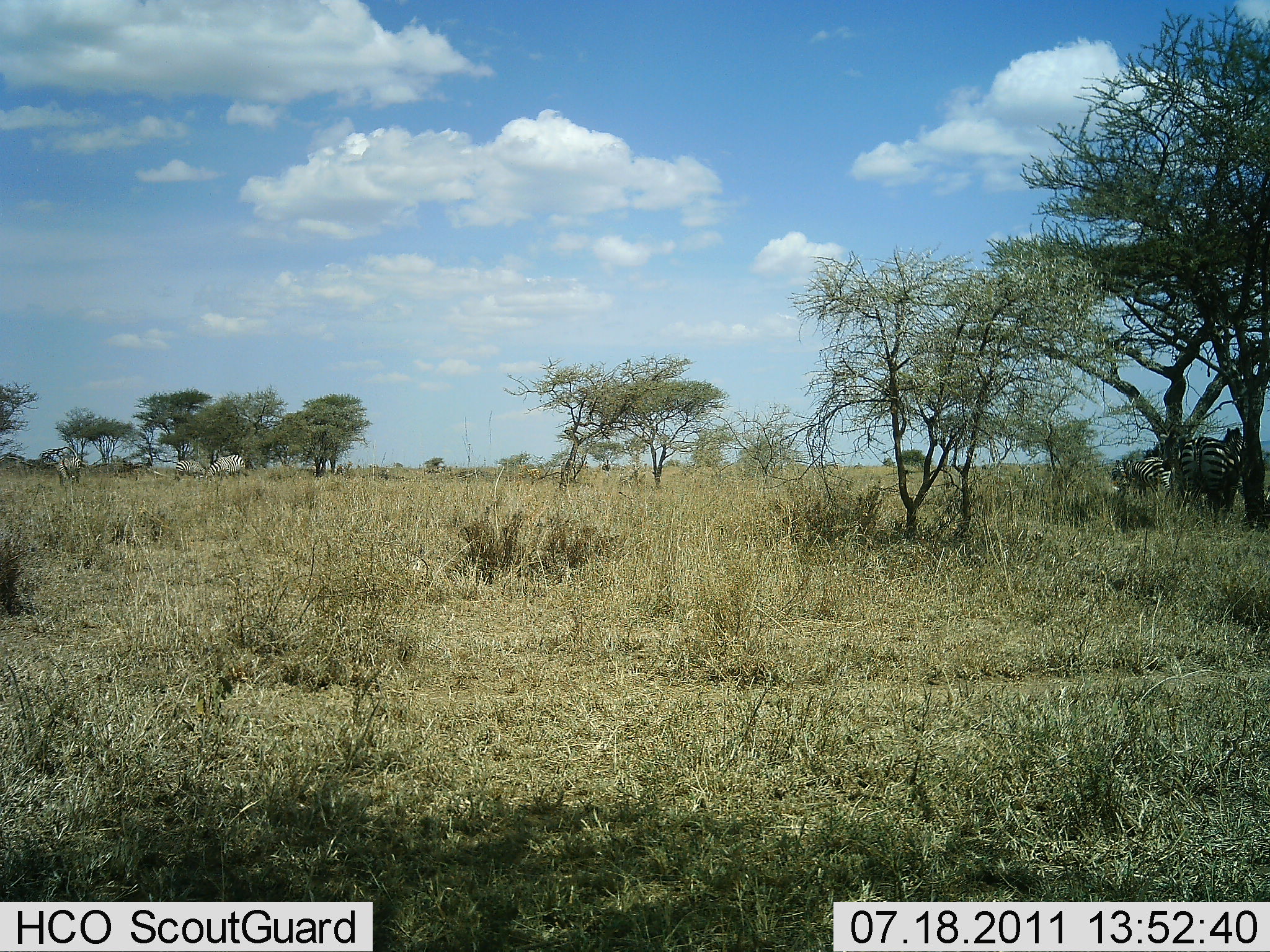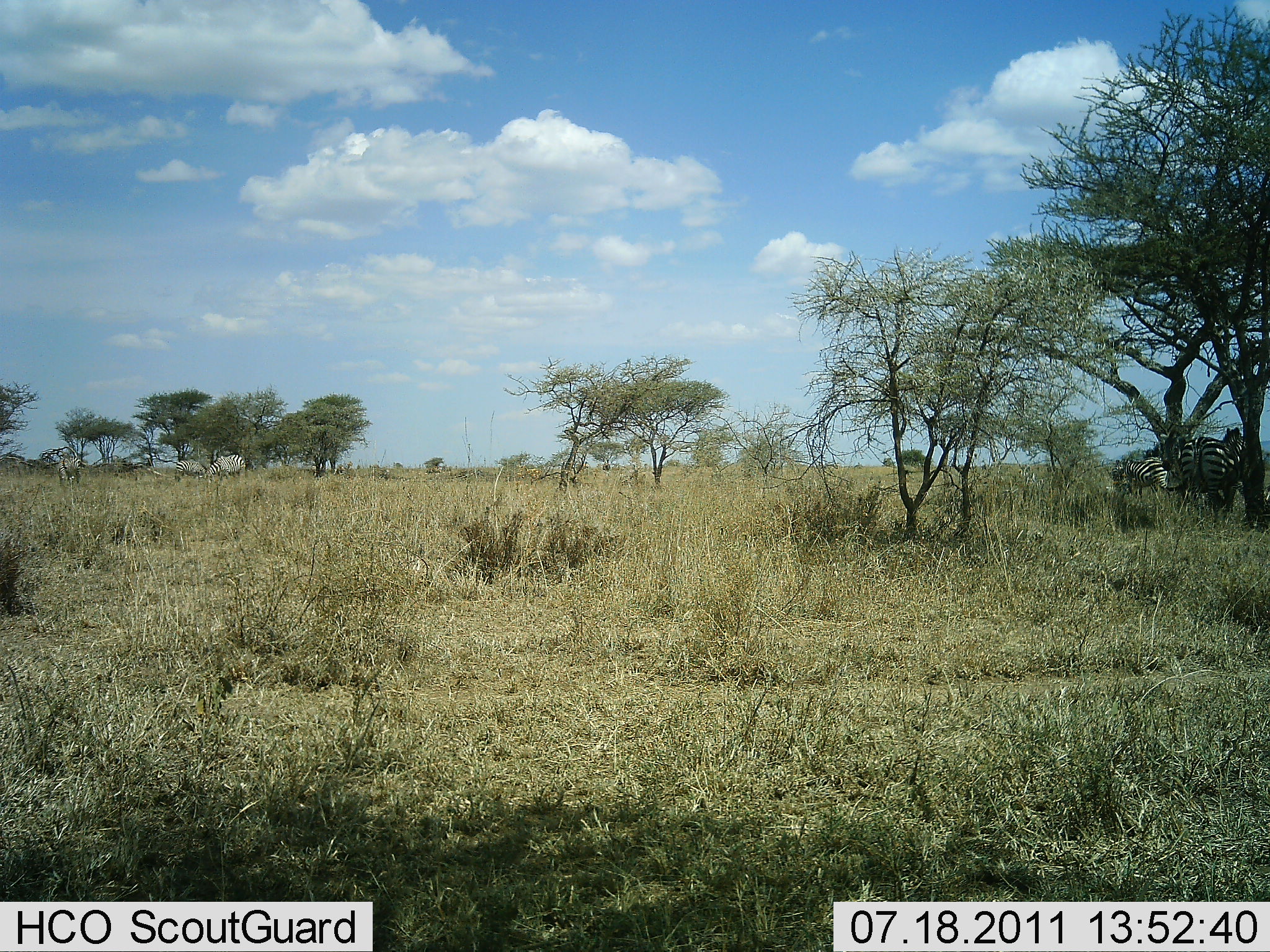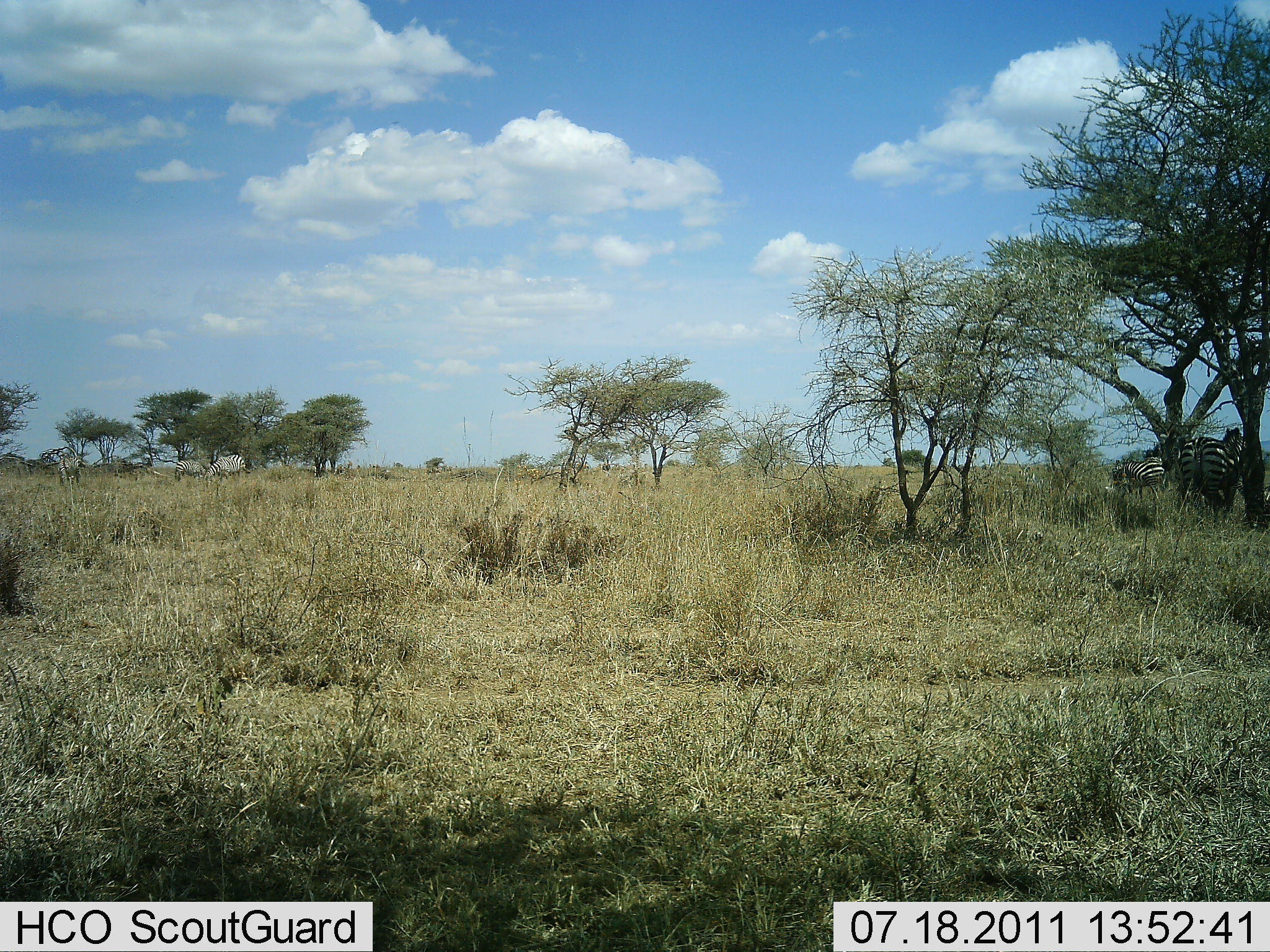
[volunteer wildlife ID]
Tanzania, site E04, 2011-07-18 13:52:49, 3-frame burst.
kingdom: Animalia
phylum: Chordata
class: Mammalia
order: Perissodactyla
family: Equidae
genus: Equus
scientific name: Equus quagga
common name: plains zebra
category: zebra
Zebra (plains zebra) (Equus quagga), count 2. Behavior (volunteer vote fractions): standing 92%, resting 8%, moving 8%, interacting 8%. Young present (vote fraction): 0%. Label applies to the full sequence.